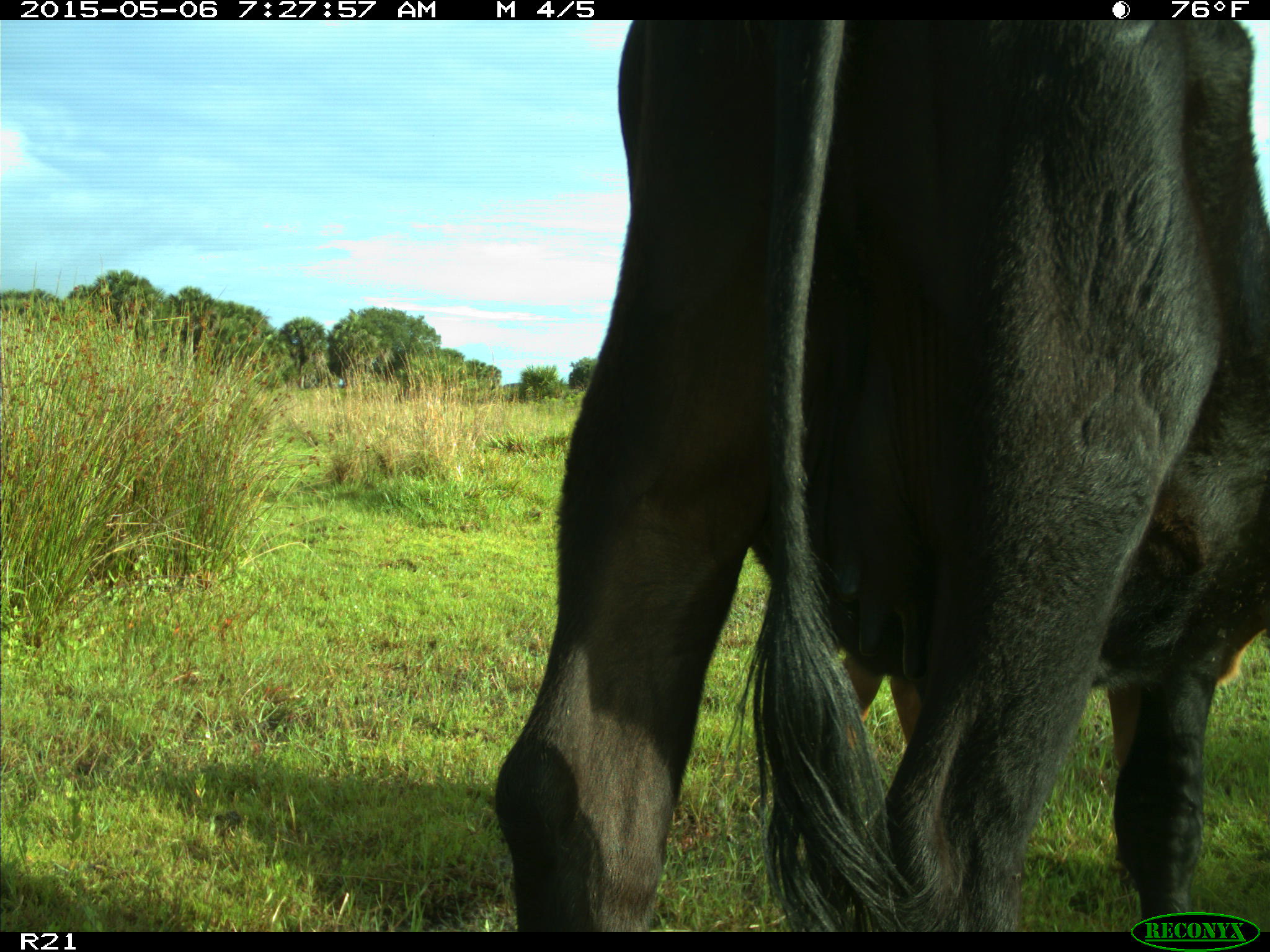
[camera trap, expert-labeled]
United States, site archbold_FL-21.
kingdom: Animalia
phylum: Chordata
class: Mammalia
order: Artiodactyla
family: Bovidae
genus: Bos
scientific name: Bos taurus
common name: domestic cow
Bos taurus (domestic cow).